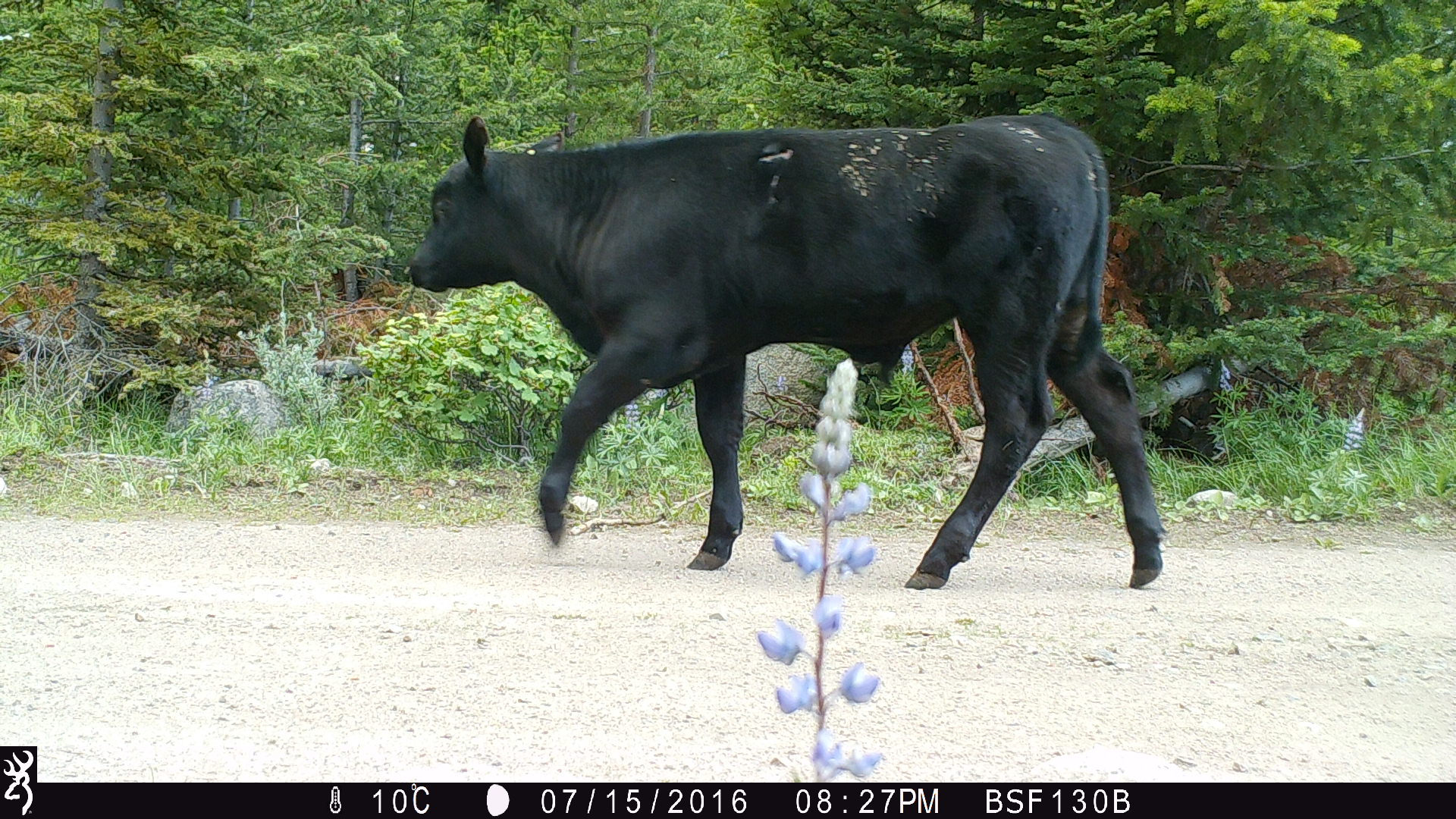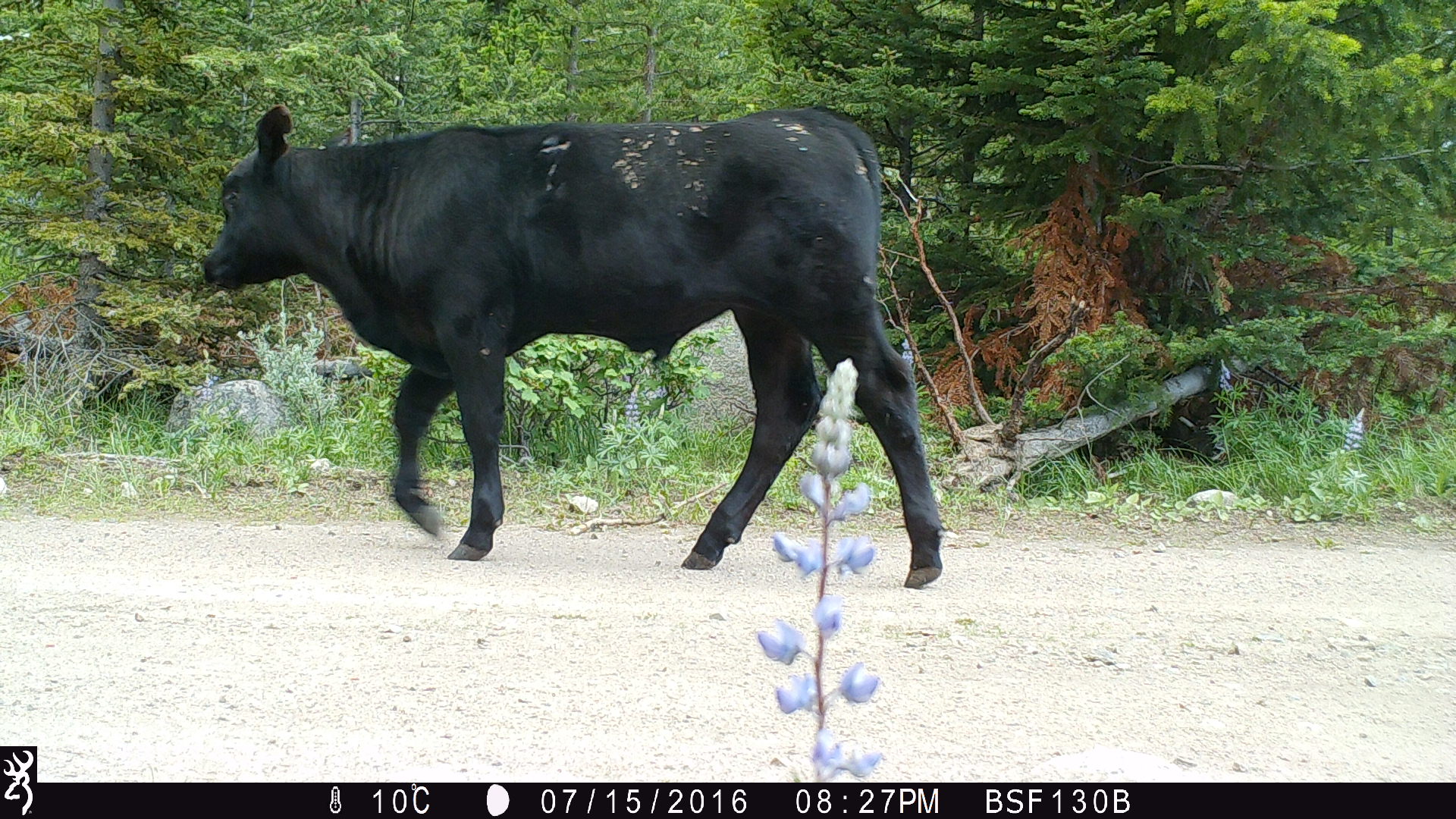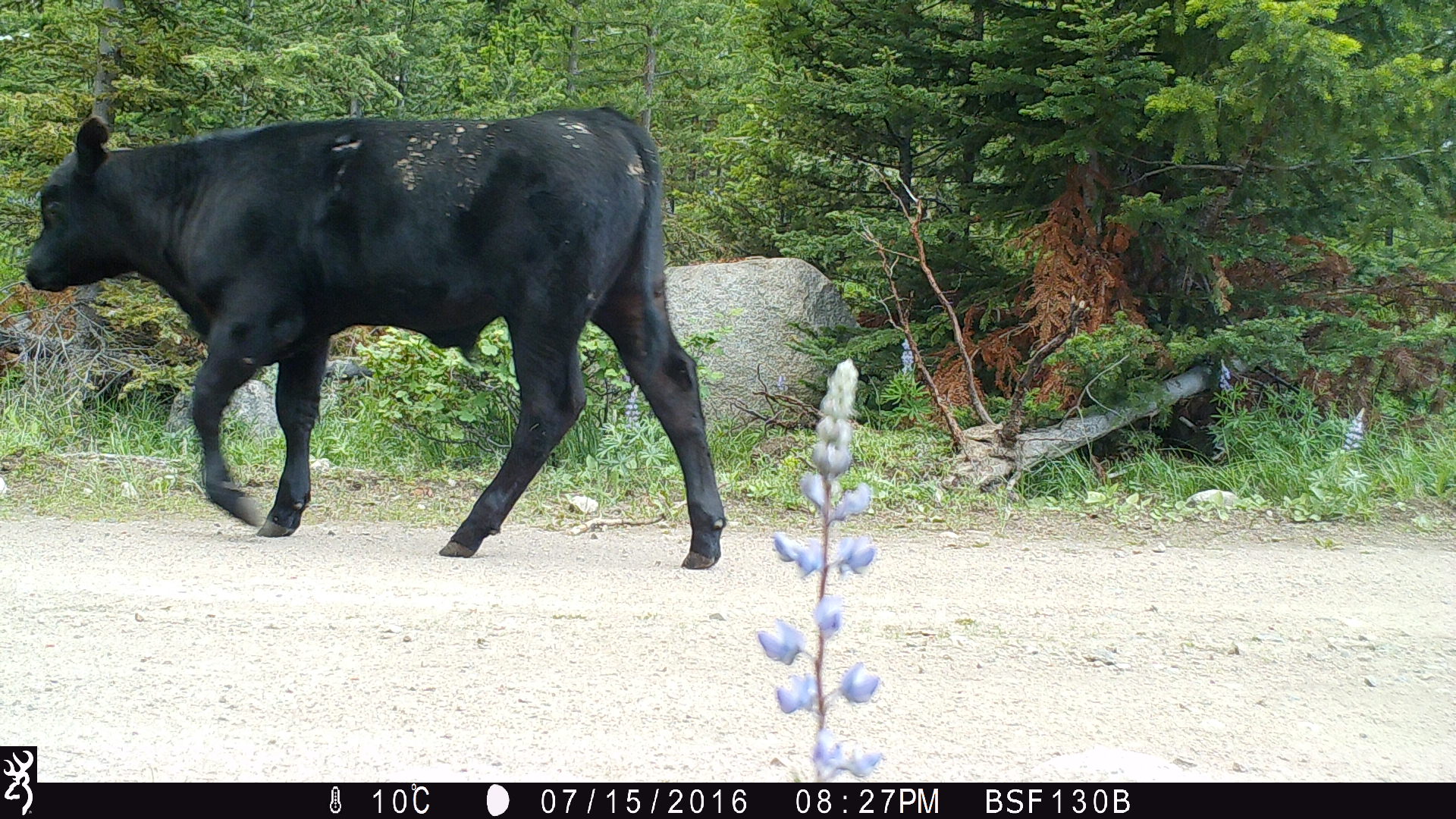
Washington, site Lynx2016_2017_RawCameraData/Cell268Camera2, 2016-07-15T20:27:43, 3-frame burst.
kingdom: Animalia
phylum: Chordata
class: Mammalia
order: Artiodactyla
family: Bovidae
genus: Bos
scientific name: Bos taurus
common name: domestic cattle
Domestic cattle (Bos taurus). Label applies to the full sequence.